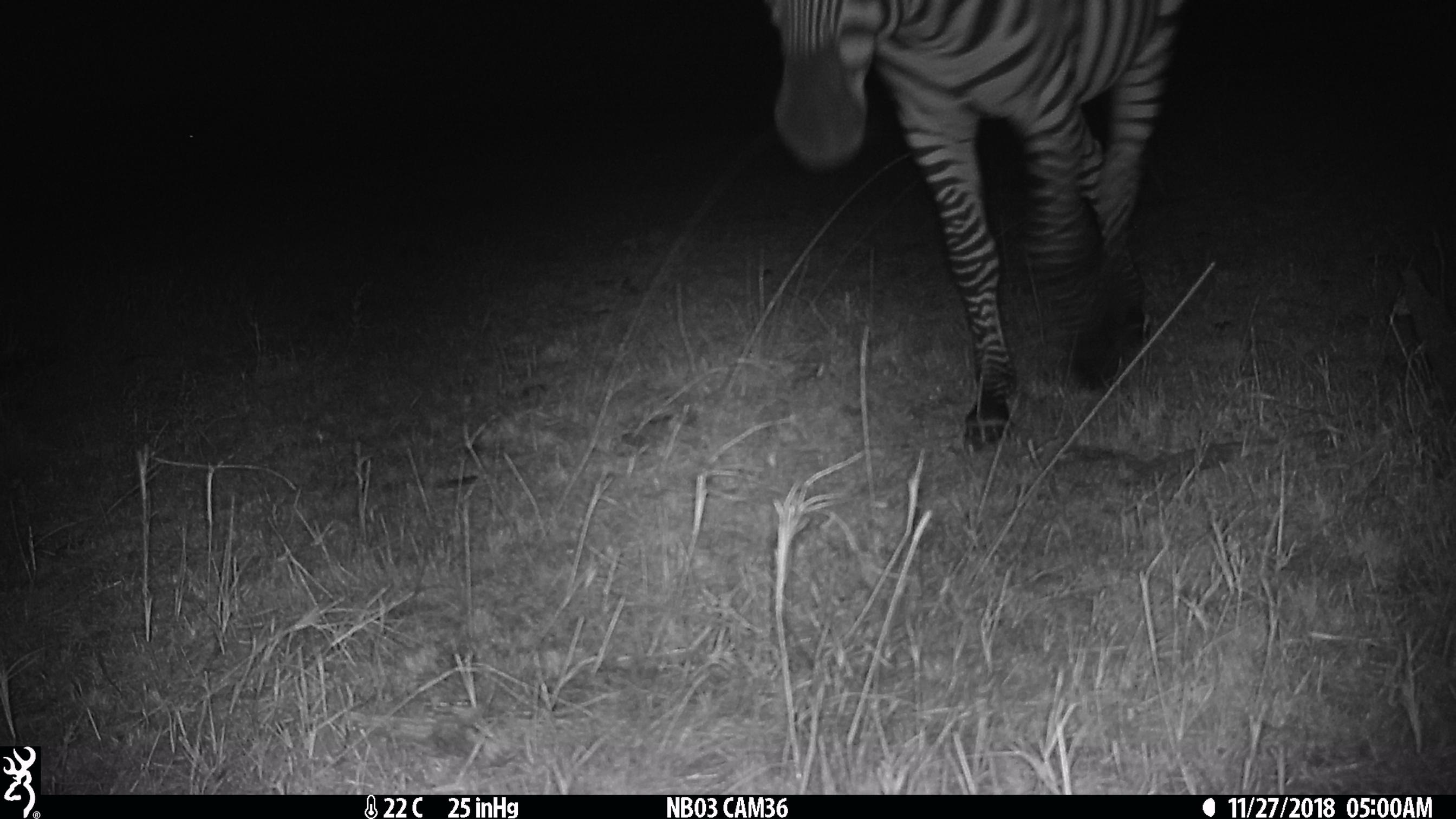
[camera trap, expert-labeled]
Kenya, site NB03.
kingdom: Animalia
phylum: Chordata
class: Mammalia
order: Perissodactyla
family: Equidae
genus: Equus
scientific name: Equus quagga burchellii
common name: burchell's zebra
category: zebra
Zebra (burchell's zebra) (Equus quagga burchellii).